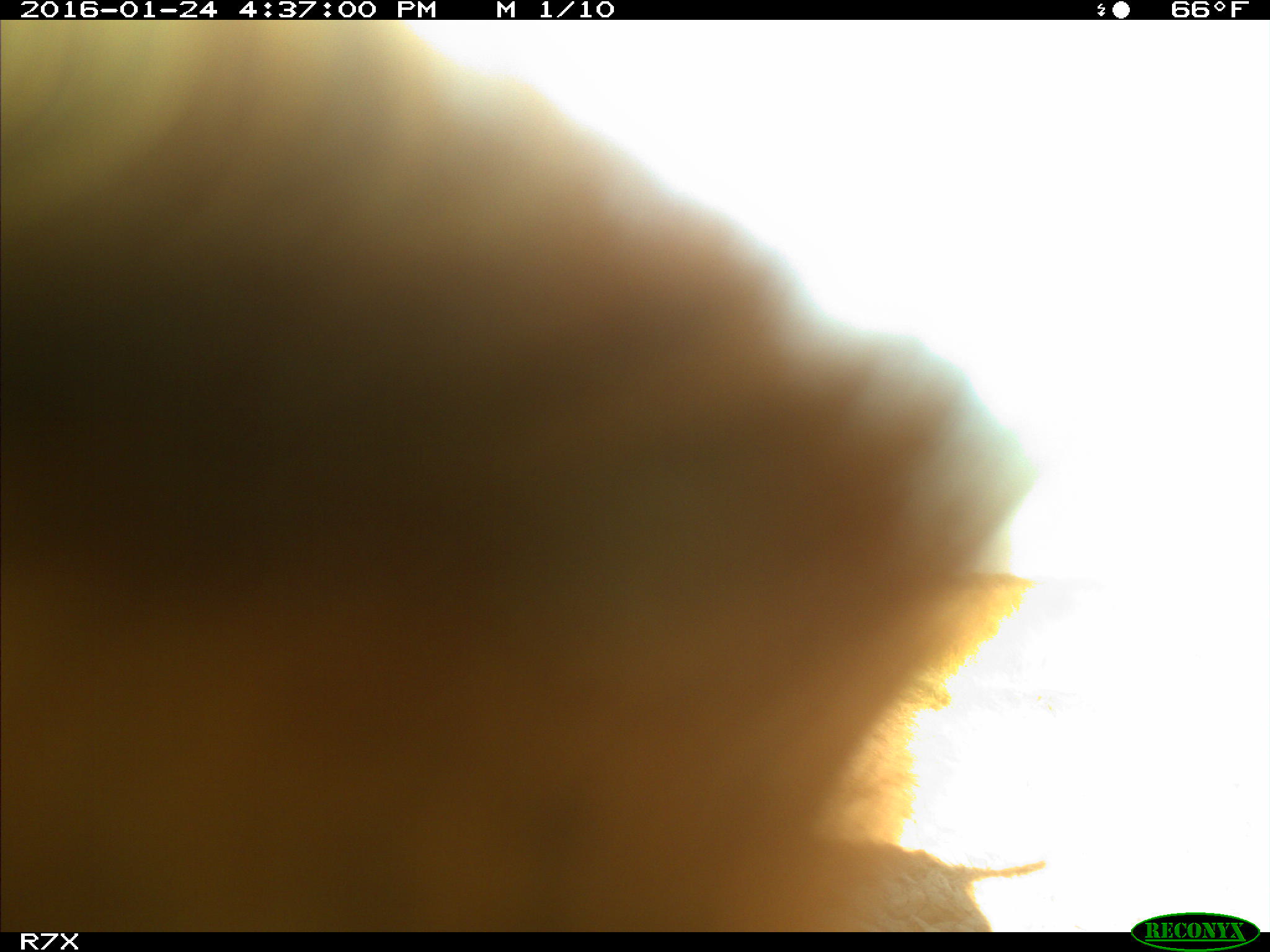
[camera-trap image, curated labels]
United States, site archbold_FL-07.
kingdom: Animalia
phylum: Chordata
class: Mammalia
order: Artiodactyla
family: Bovidae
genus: Bos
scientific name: Bos taurus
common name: domestic cow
Bos taurus (domestic cow).